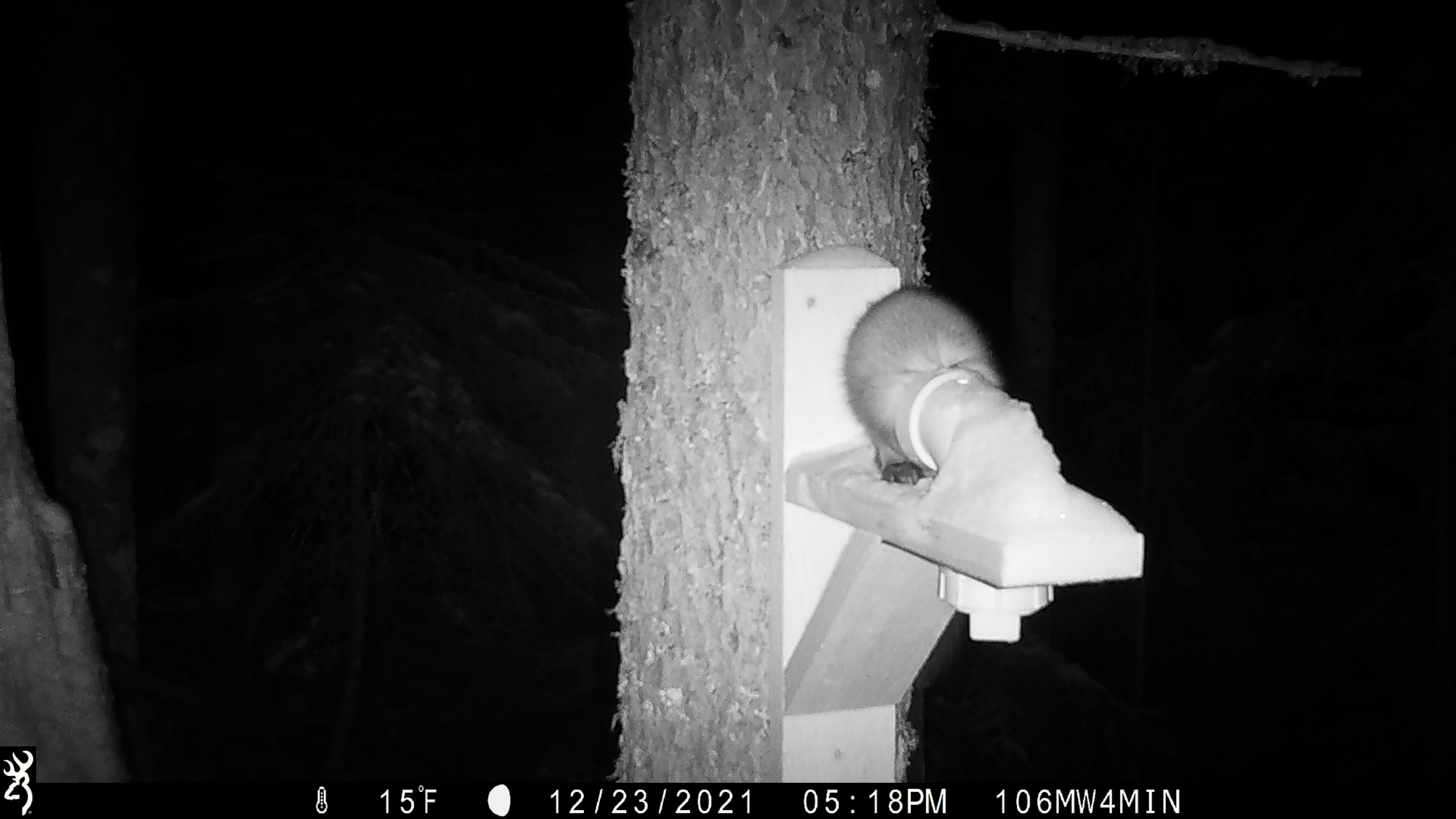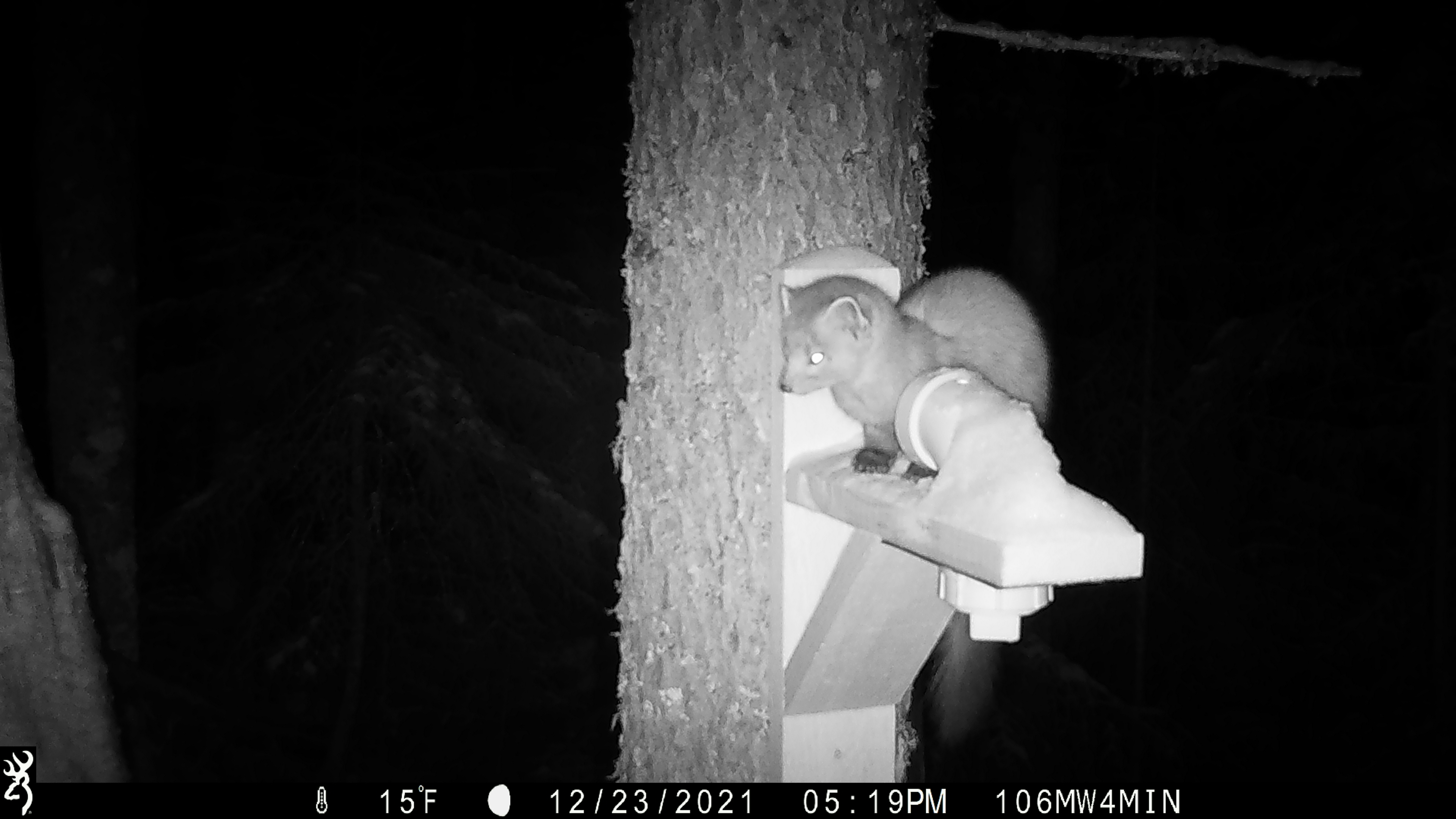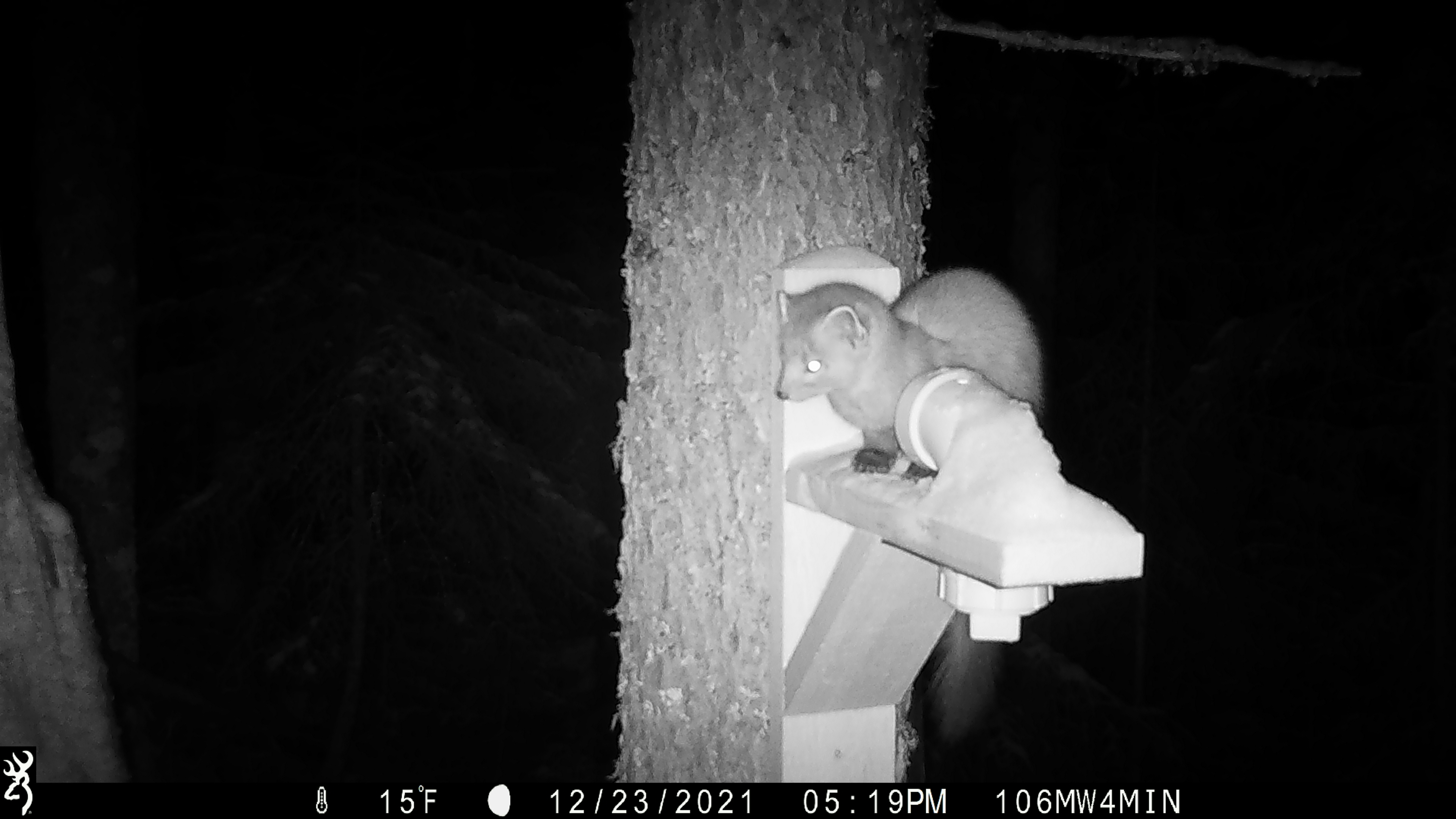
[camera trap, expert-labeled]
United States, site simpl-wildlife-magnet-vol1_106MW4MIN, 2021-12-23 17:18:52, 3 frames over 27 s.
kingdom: Animalia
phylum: Chordata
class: Mammalia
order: Carnivora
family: Mustelidae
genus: Martes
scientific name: Martes americana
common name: american marten